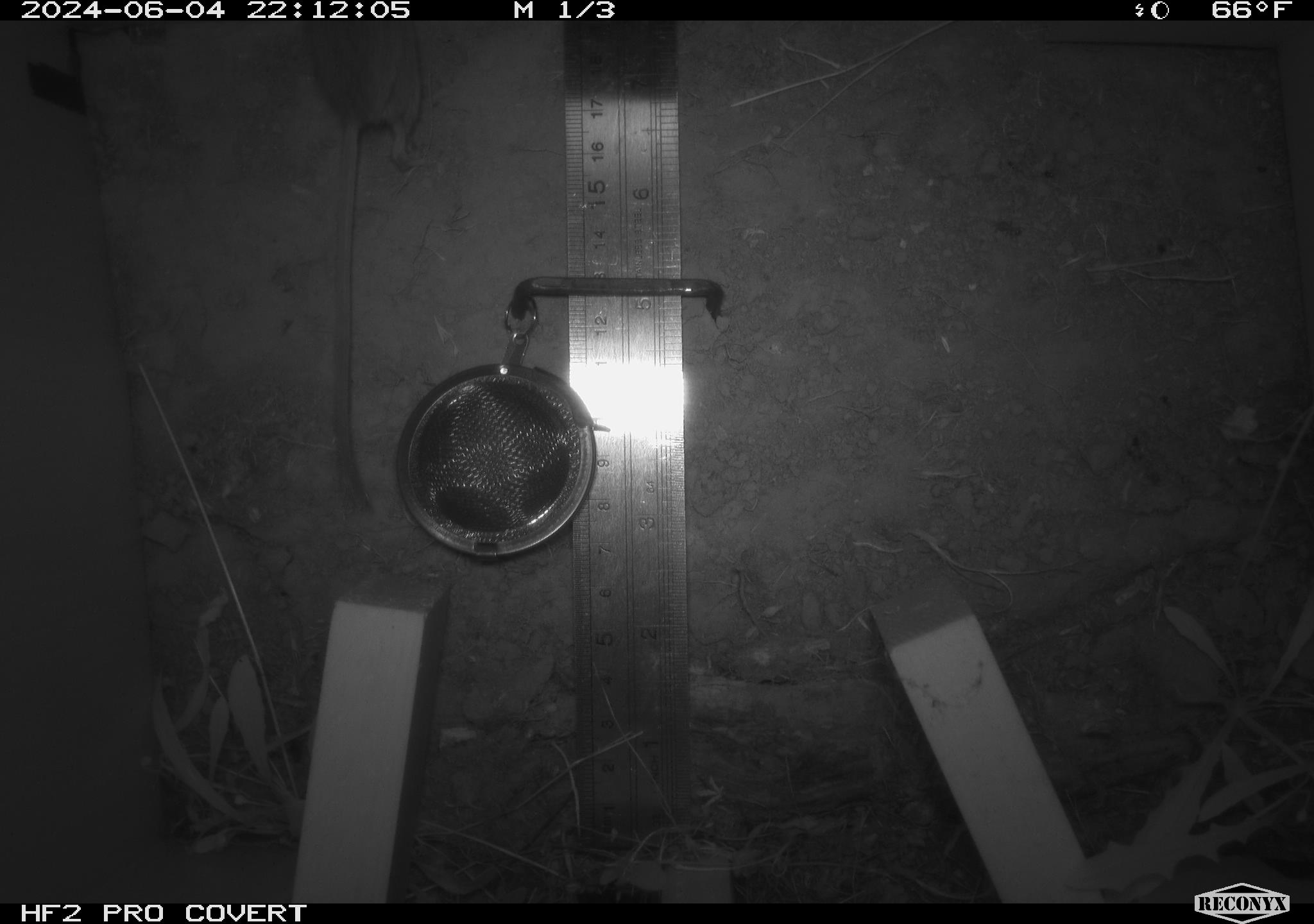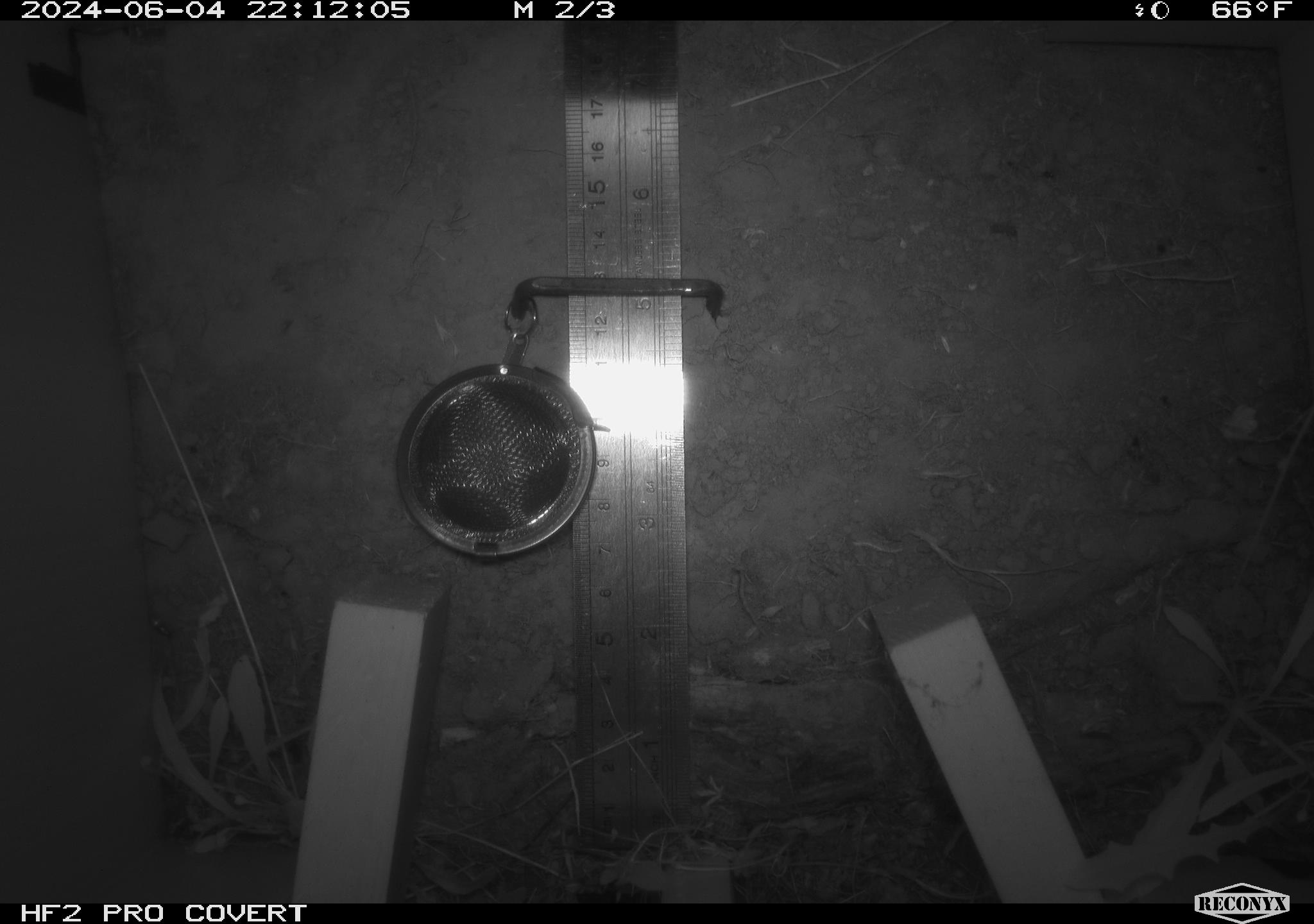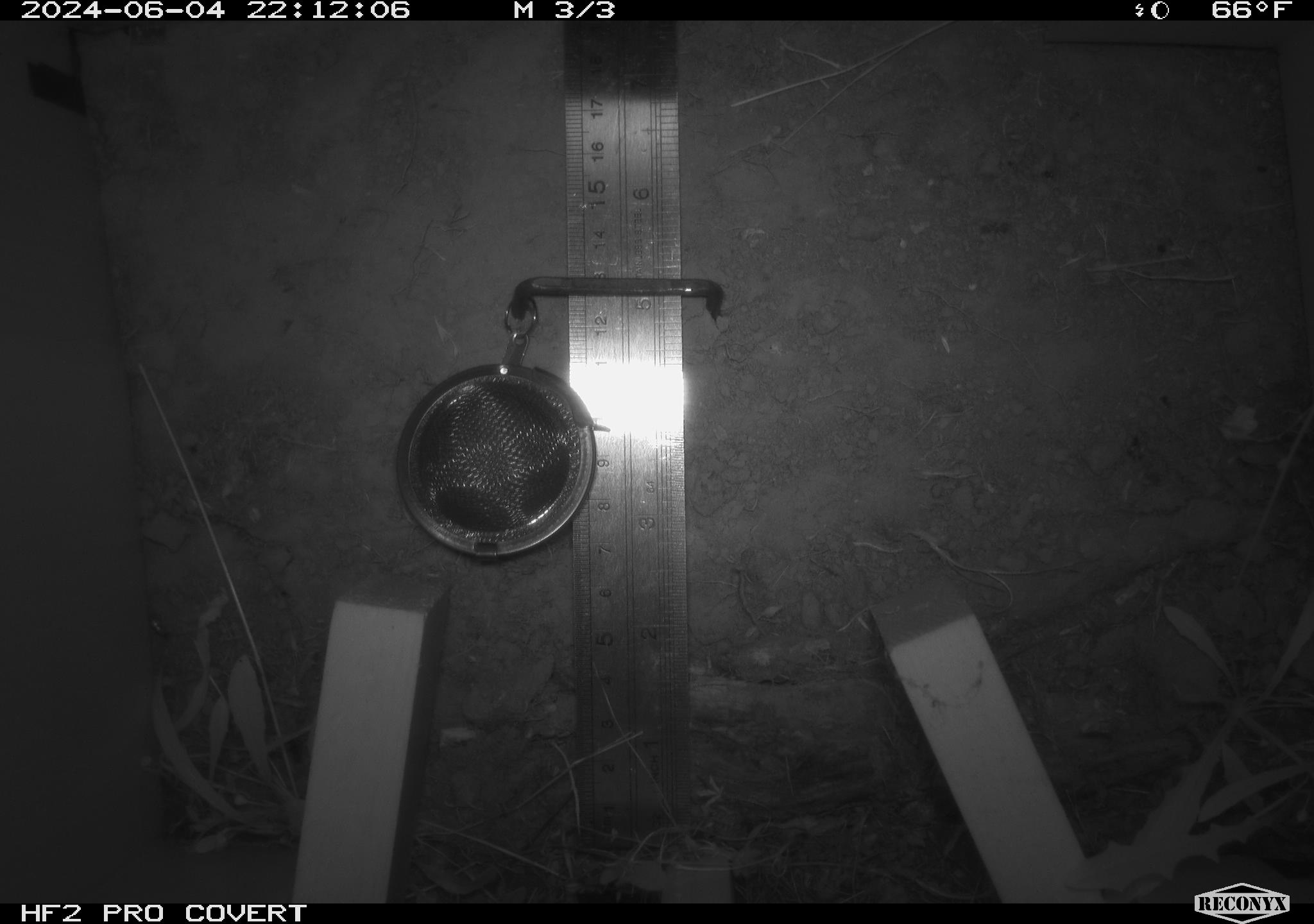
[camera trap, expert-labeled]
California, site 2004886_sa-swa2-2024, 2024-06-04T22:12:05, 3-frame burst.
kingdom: Animalia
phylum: Chordata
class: Mammalia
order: Rodentia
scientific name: Rodentia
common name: mouse species